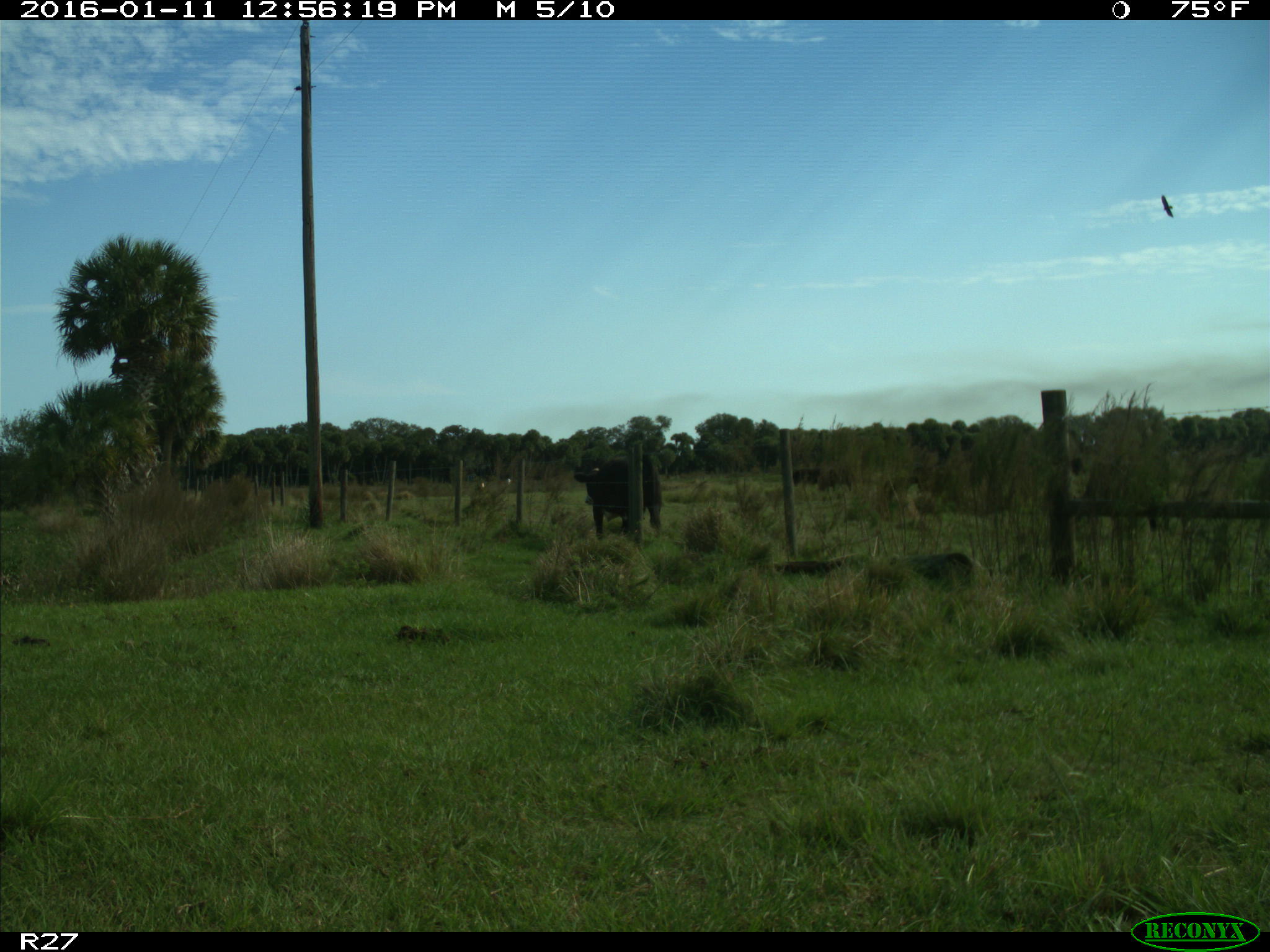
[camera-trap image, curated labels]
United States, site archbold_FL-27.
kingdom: Animalia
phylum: Chordata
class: Mammalia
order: Artiodactyla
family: Bovidae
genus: Bos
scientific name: Bos taurus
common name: domestic cow